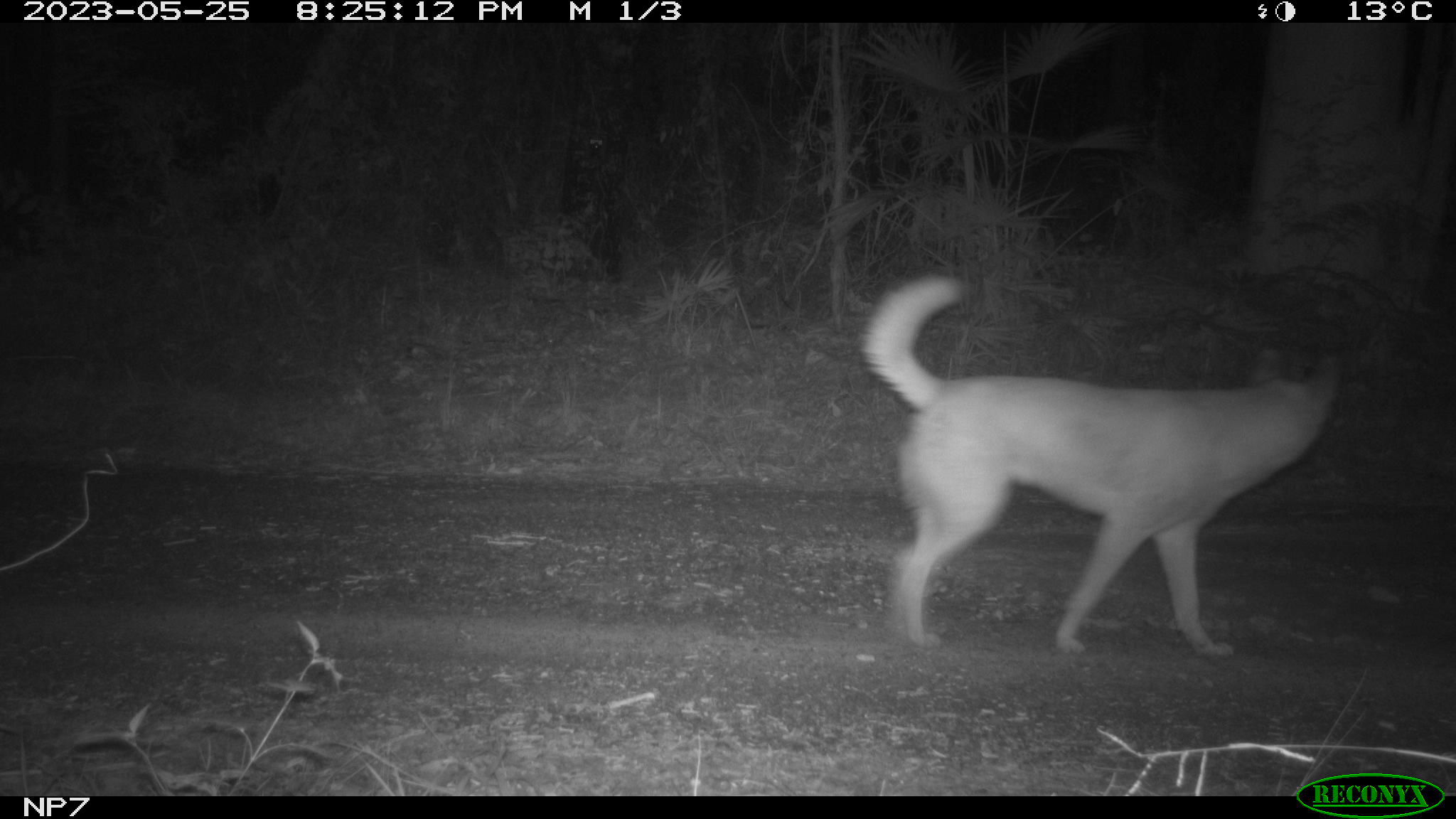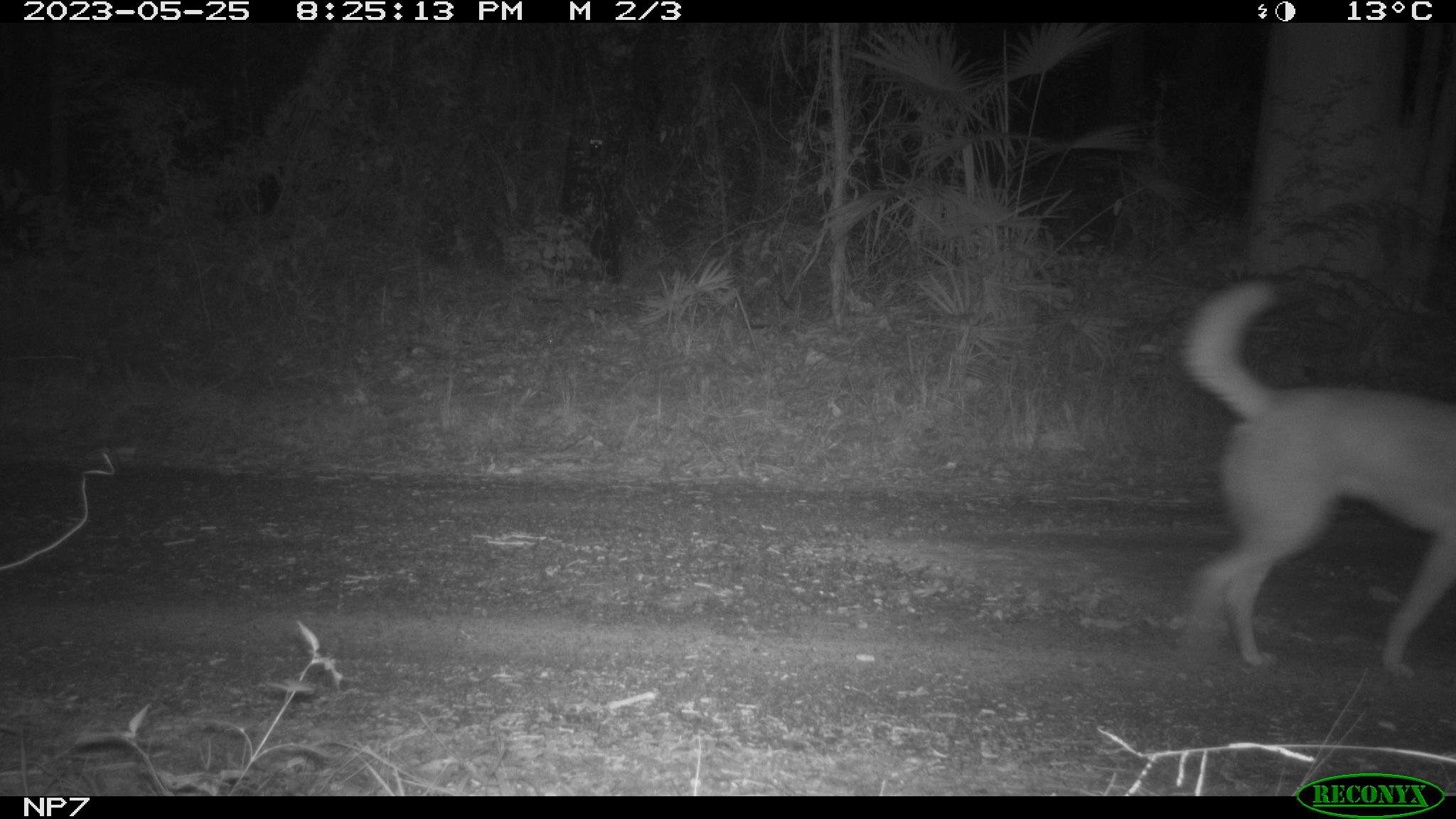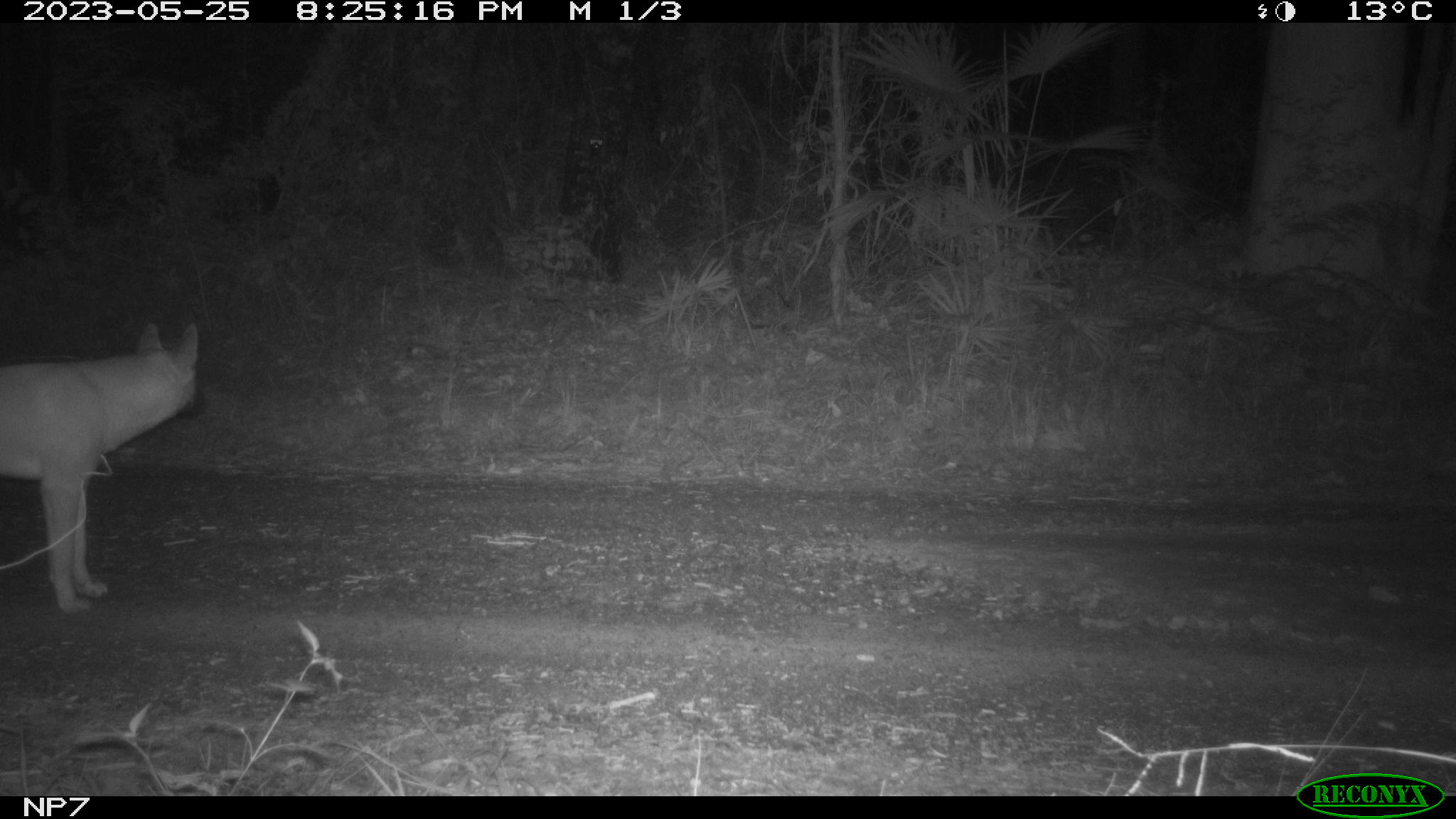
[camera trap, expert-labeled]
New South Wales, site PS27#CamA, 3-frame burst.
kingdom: Animalia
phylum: Chordata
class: Mammalia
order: Carnivora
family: Canidae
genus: Canis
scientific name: Canis familiaris dingo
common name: dingo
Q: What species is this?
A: Dingo (Canis familiaris dingo).